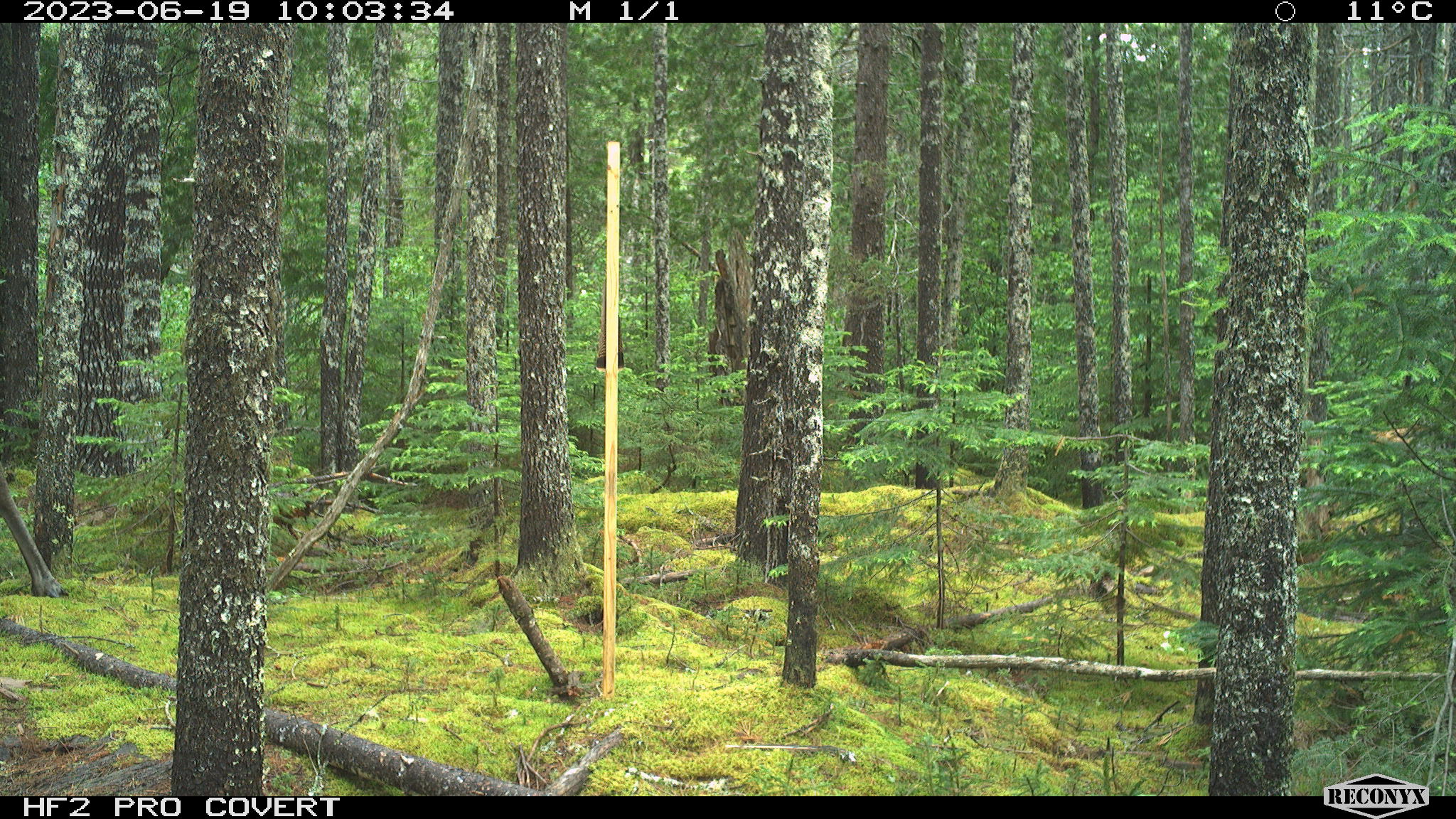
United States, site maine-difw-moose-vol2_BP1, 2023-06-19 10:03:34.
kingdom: Animalia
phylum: Chordata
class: Mammalia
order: Artiodactyla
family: Cervidae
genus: Alces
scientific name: Alces alces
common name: moose